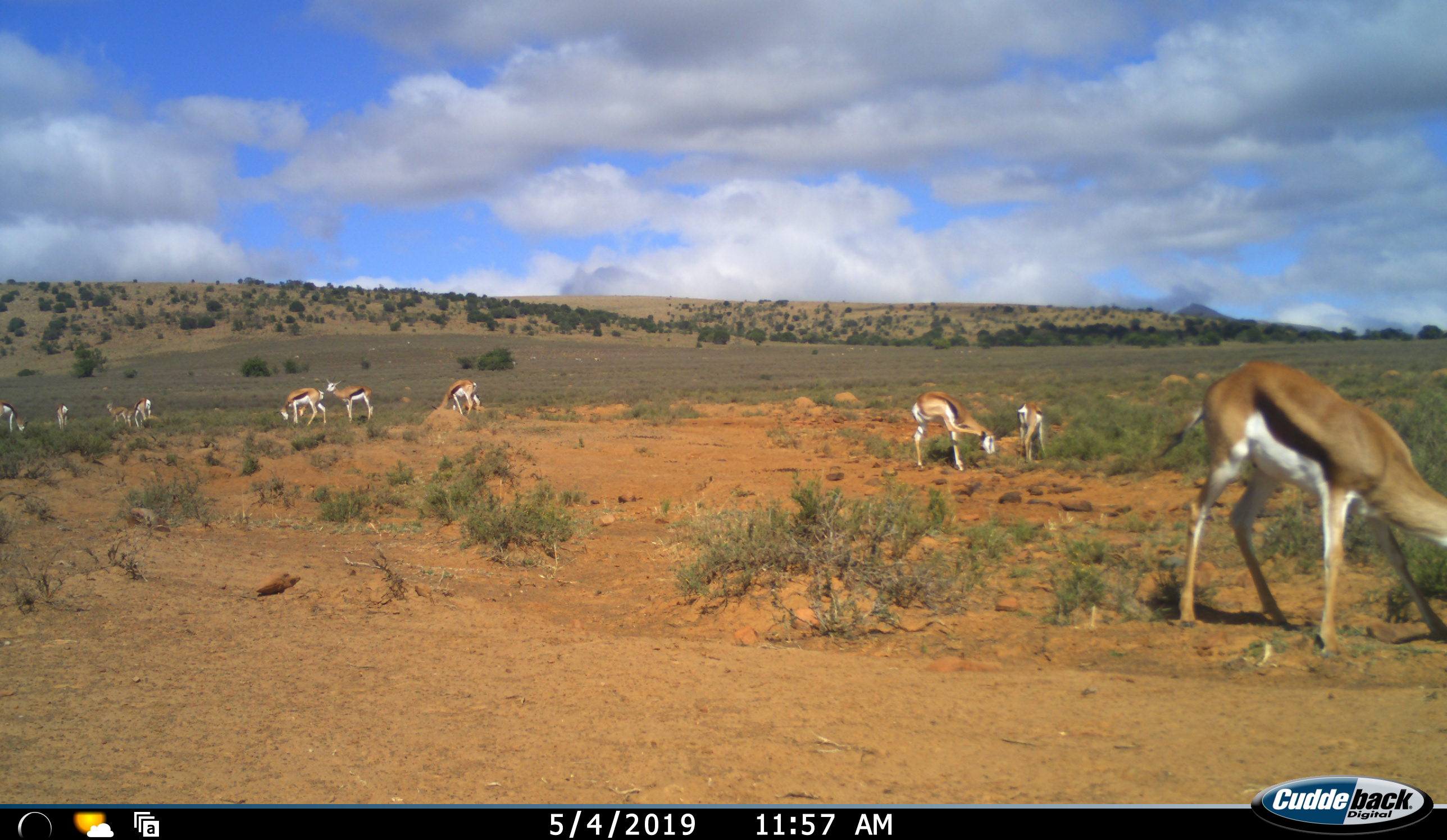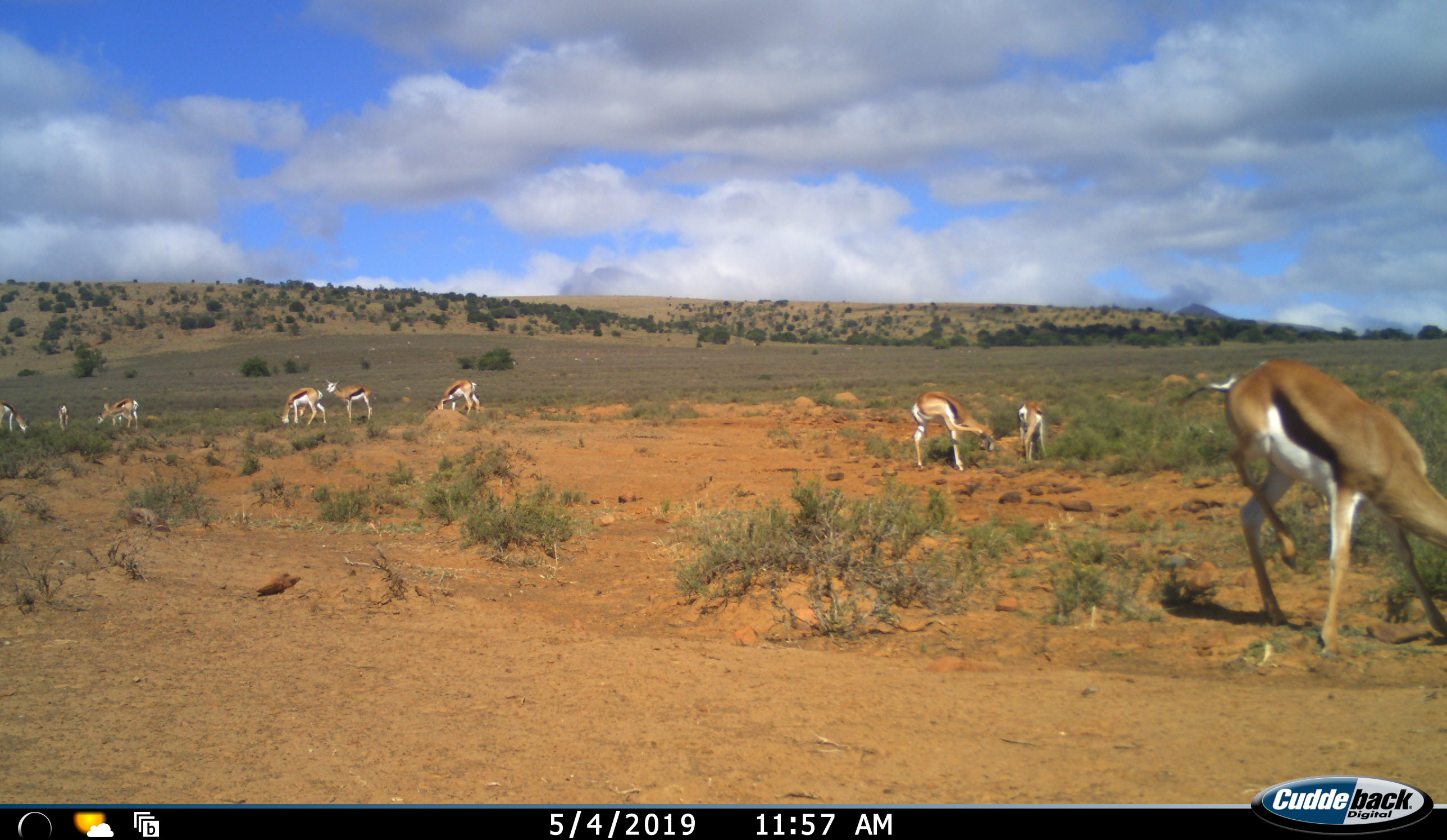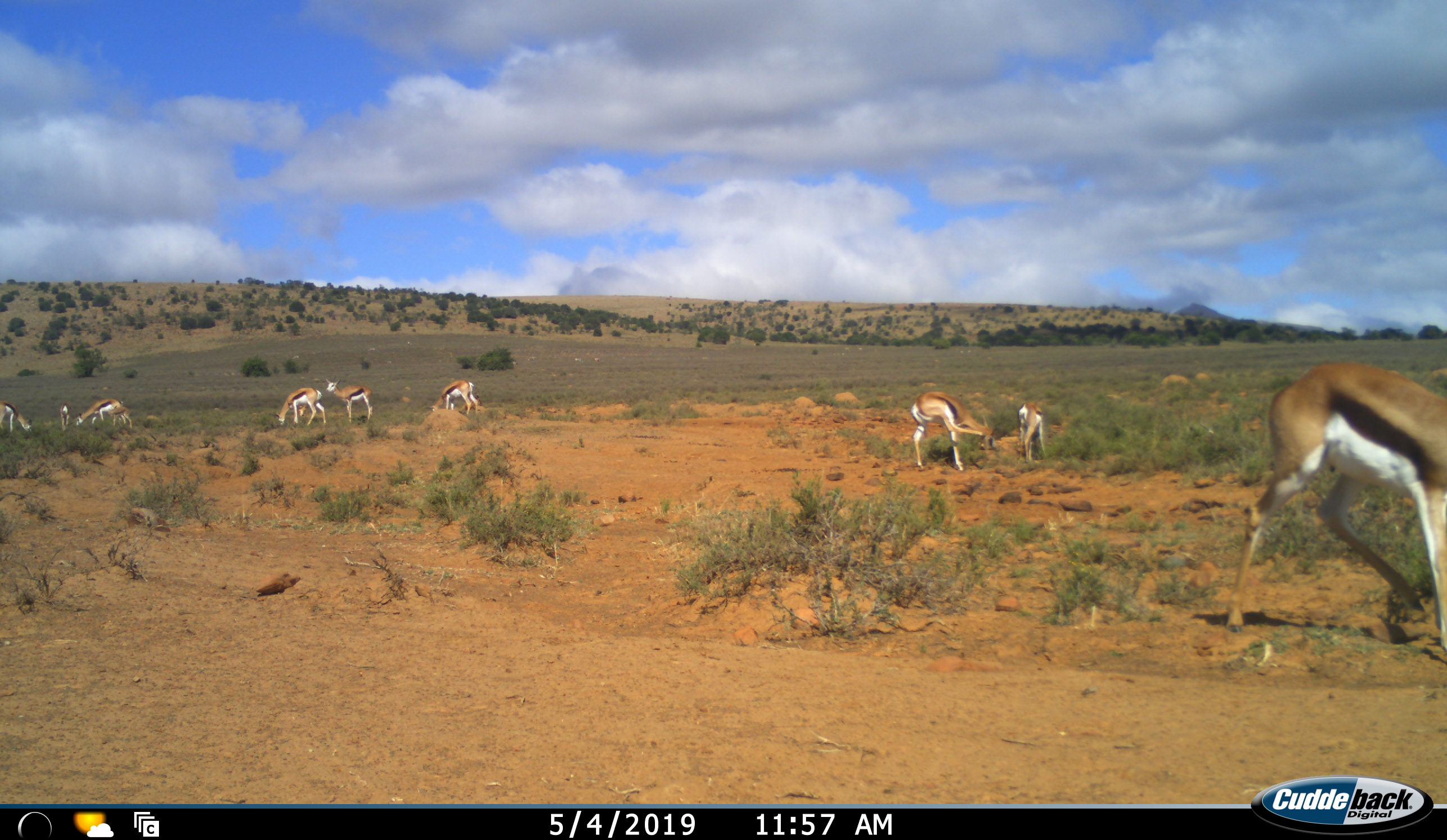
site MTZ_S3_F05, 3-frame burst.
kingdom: Animalia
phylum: Chordata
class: Mammalia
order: Artiodactyla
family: Bovidae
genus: Antidorcas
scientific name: Antidorcas marsupialis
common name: springbok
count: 10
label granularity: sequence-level